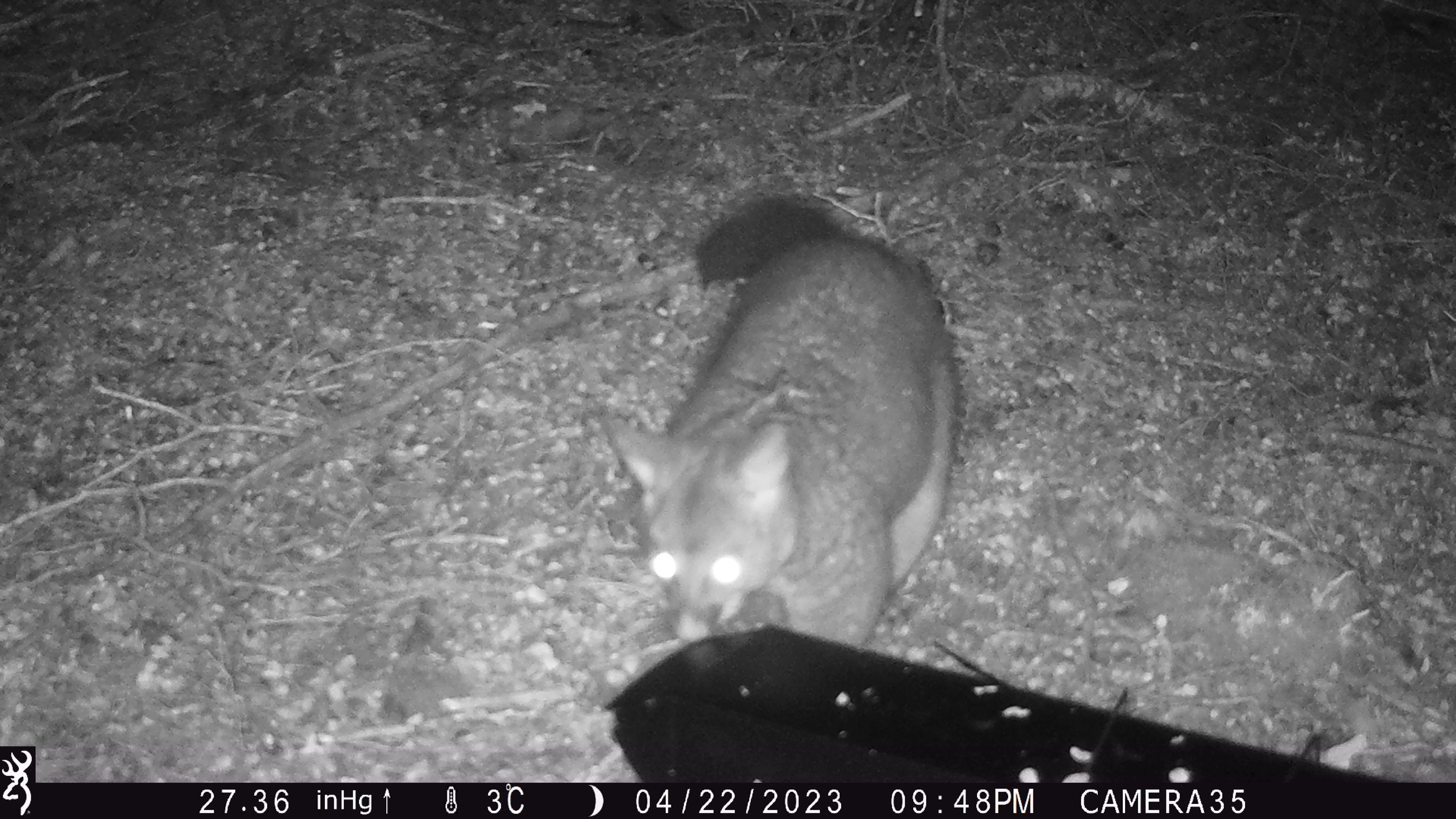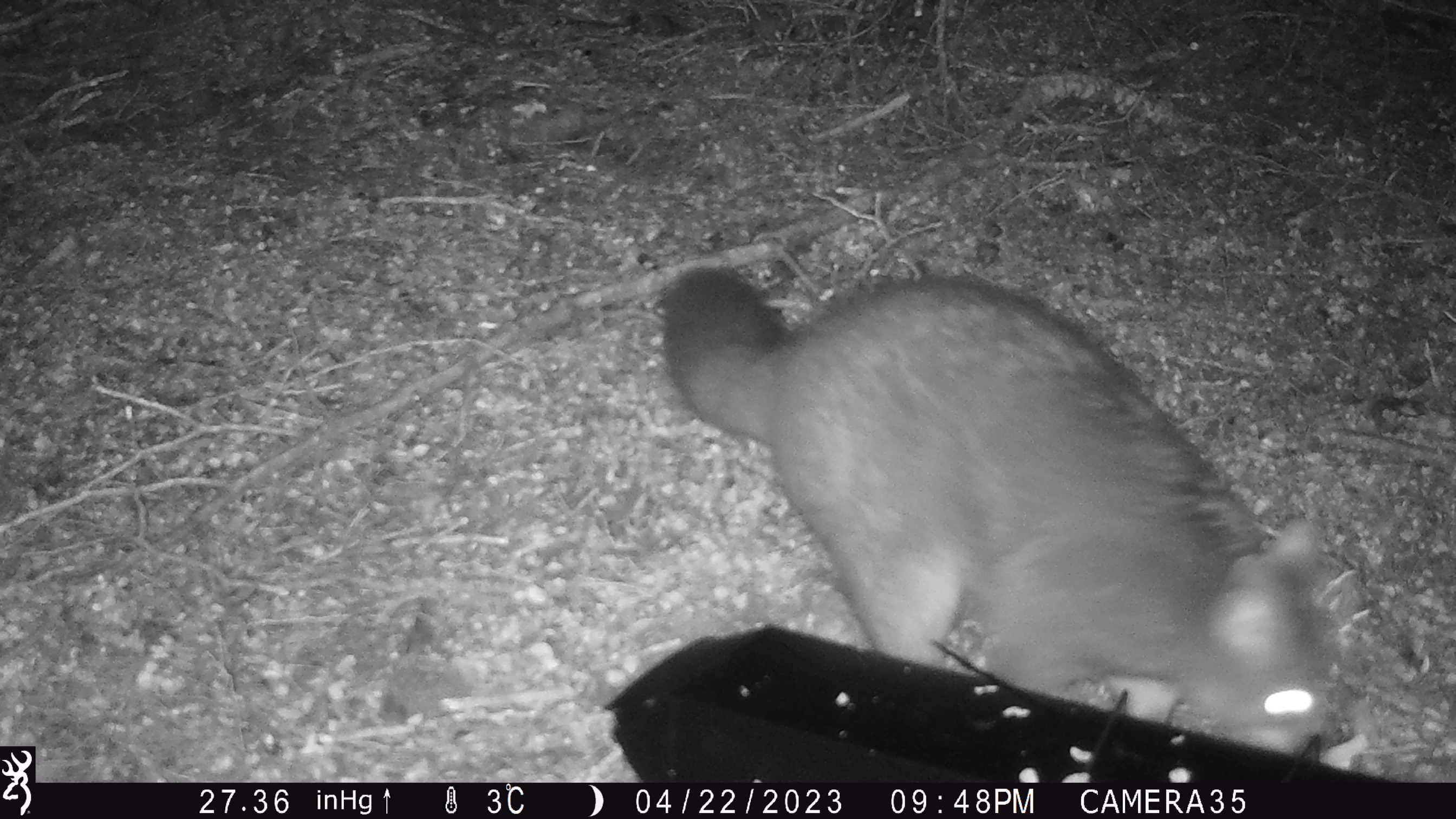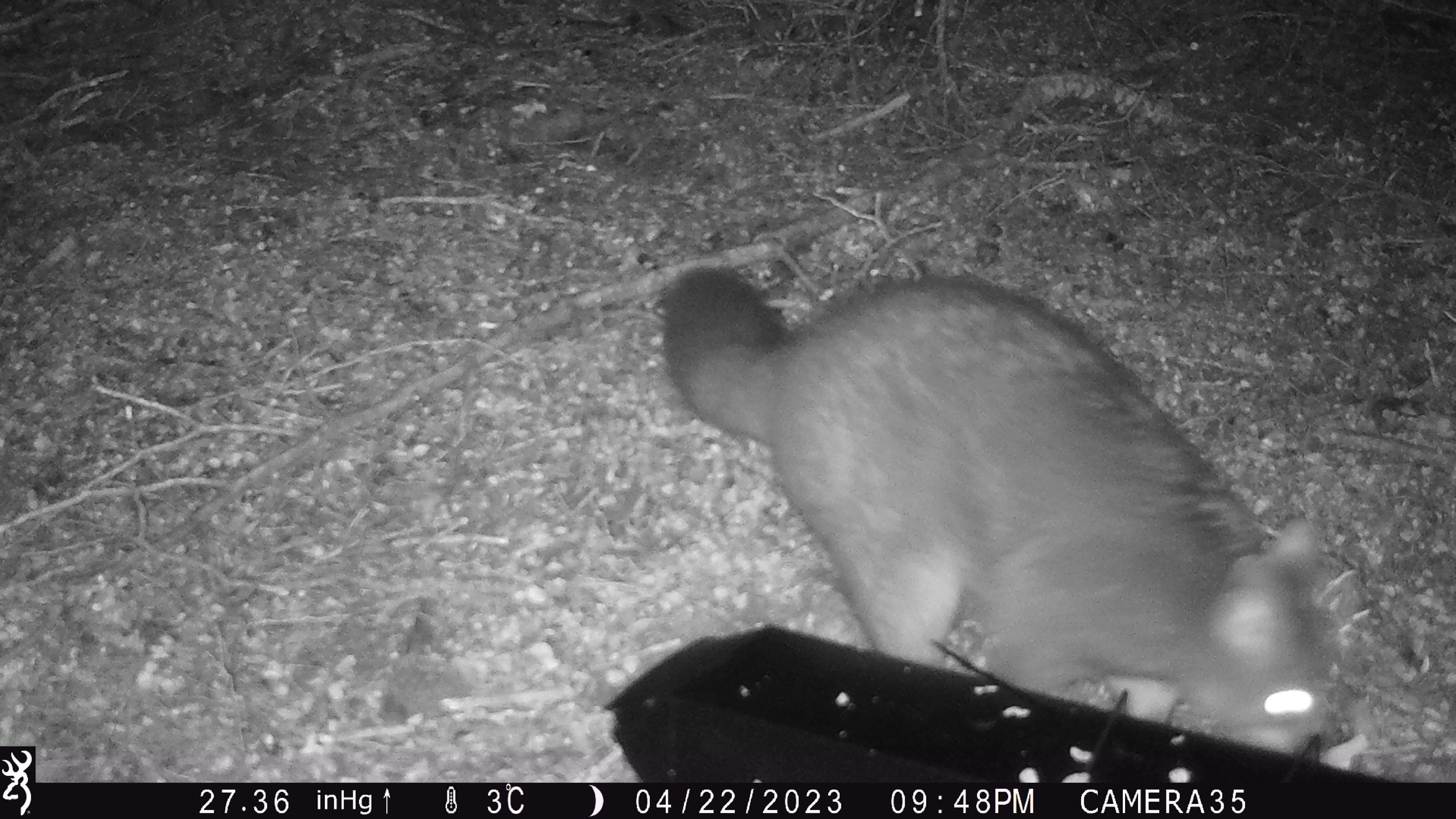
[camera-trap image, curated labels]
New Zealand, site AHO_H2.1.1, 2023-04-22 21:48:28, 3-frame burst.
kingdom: Animalia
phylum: Chordata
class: Mammalia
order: Carnivora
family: Mustelidae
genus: Mustela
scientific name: Mustela erminea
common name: stoat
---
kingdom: Animalia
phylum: Chordata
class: Mammalia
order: Diprotodontia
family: Phalangeridae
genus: Trichosurus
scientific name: Trichosurus vulpecula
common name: common brushtail possum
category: possum